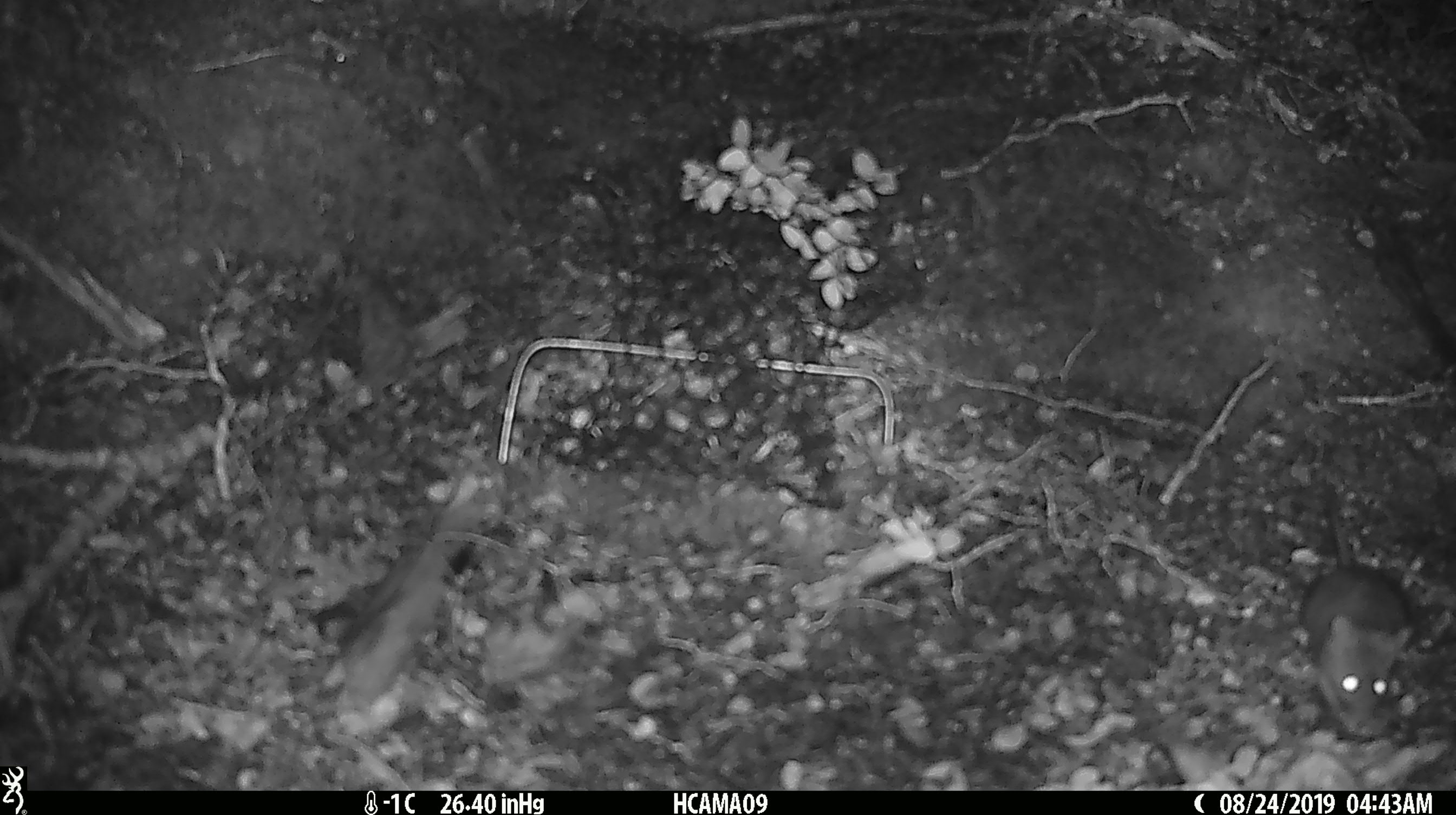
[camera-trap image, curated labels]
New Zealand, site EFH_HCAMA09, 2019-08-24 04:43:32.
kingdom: Animalia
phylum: Chordata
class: Mammalia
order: Rodentia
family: Muridae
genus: Mus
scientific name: Mus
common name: mouse